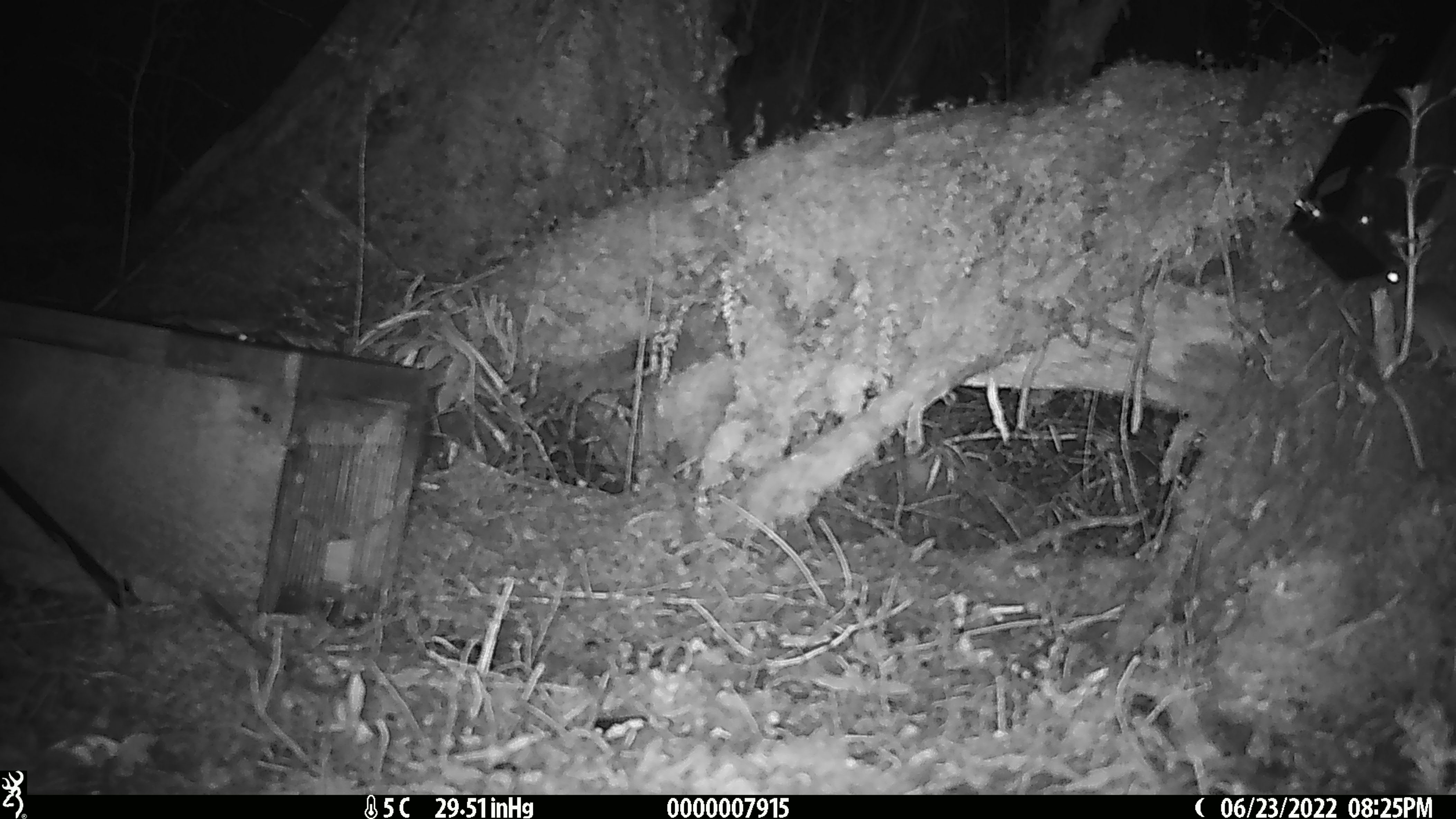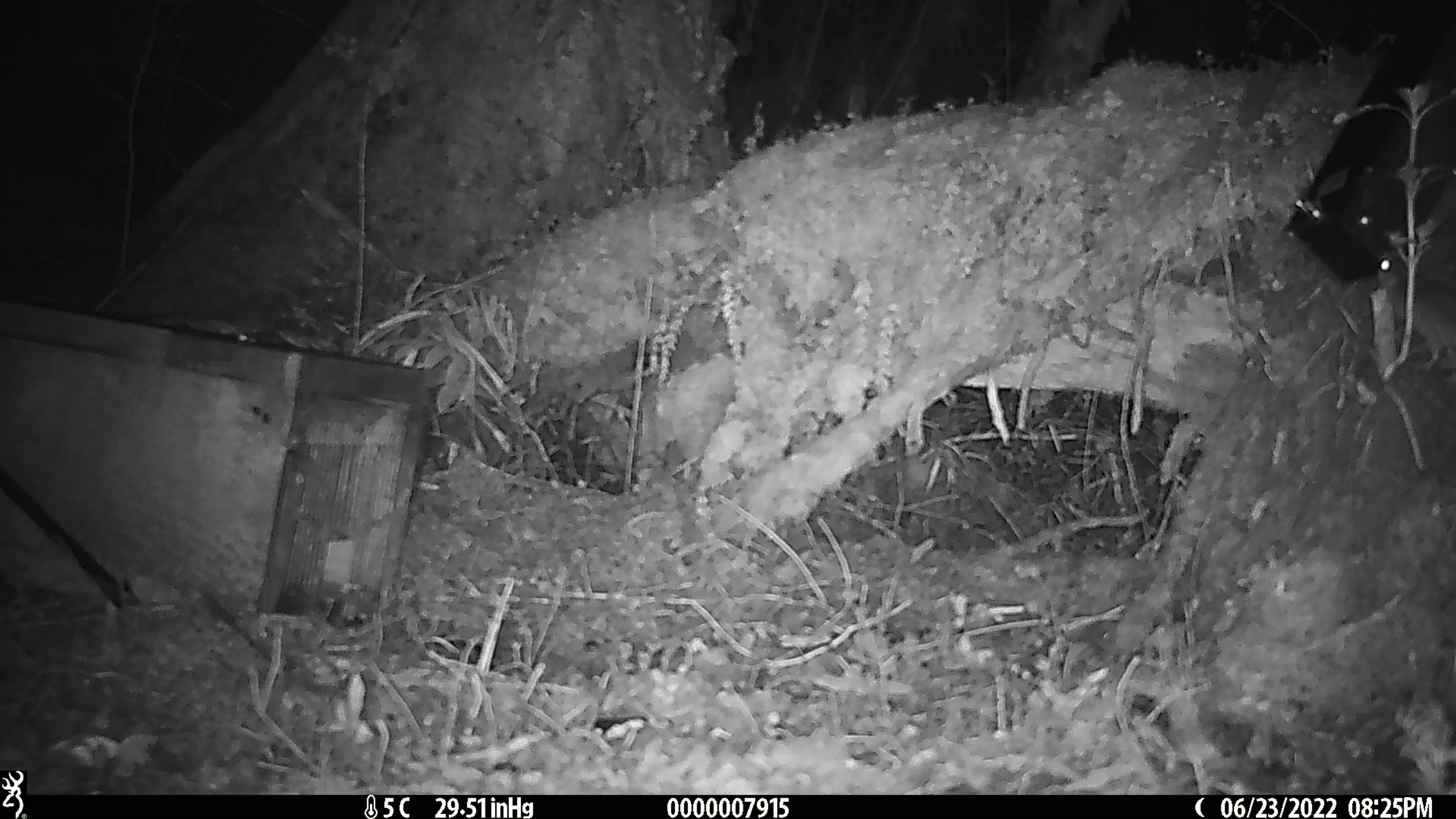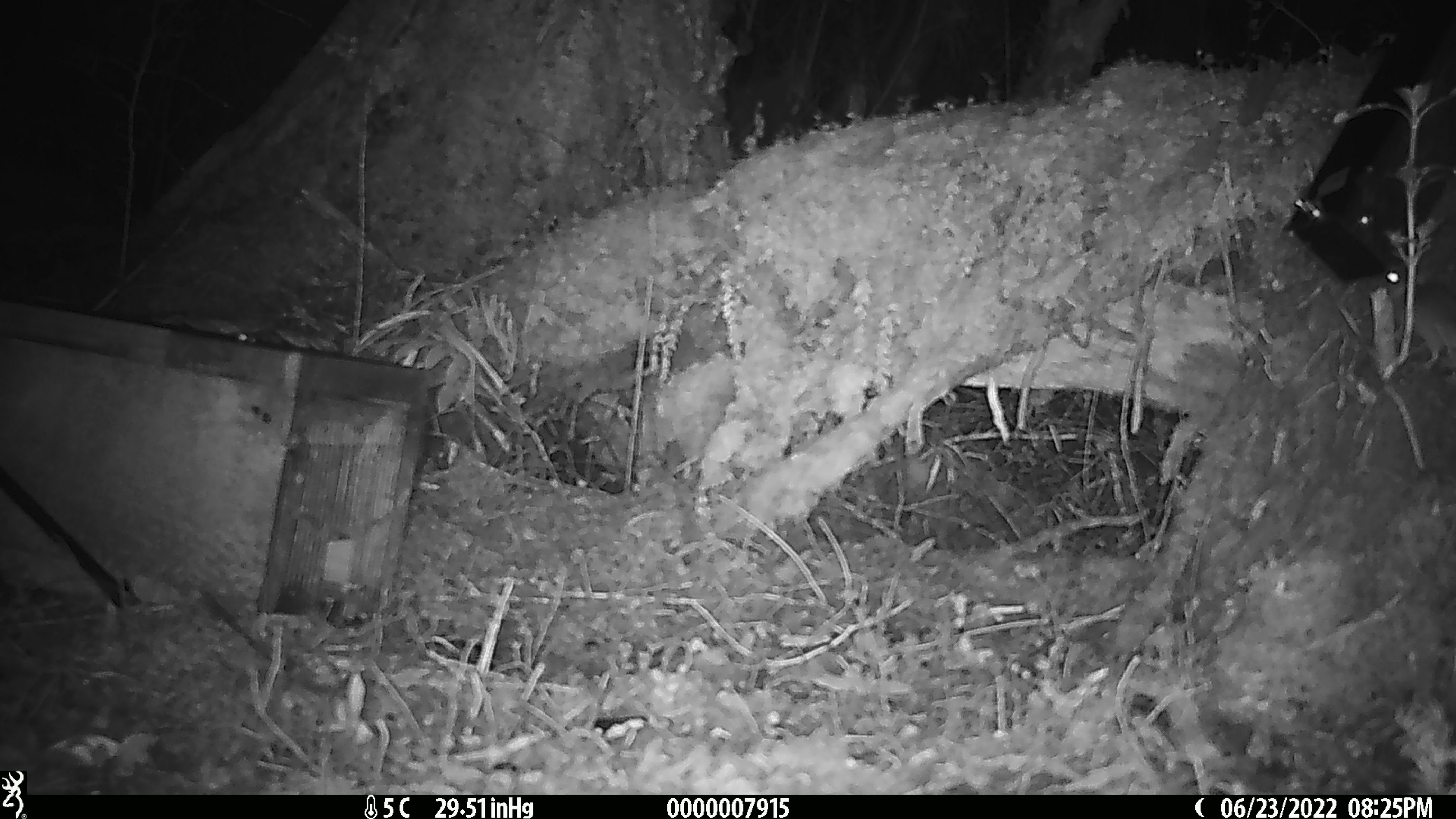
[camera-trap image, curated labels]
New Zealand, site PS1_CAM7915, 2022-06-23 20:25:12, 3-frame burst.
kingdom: Animalia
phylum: Chordata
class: Mammalia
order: Rodentia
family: Muridae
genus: Mus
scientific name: Mus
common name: mouse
Mouse (Mus).